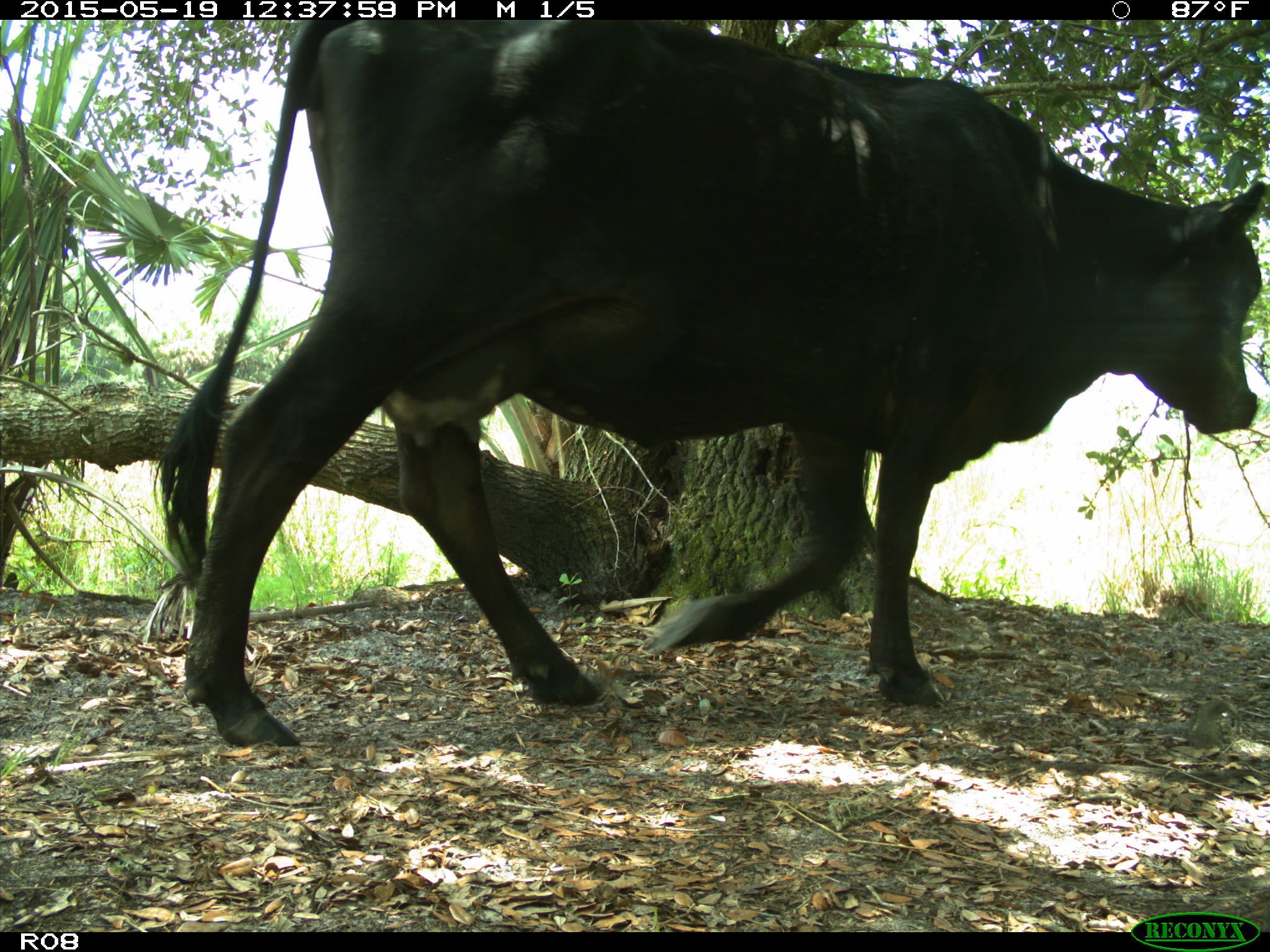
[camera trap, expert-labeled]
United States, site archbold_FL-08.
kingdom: Animalia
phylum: Chordata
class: Mammalia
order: Artiodactyla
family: Bovidae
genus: Bos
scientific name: Bos taurus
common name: domestic cow